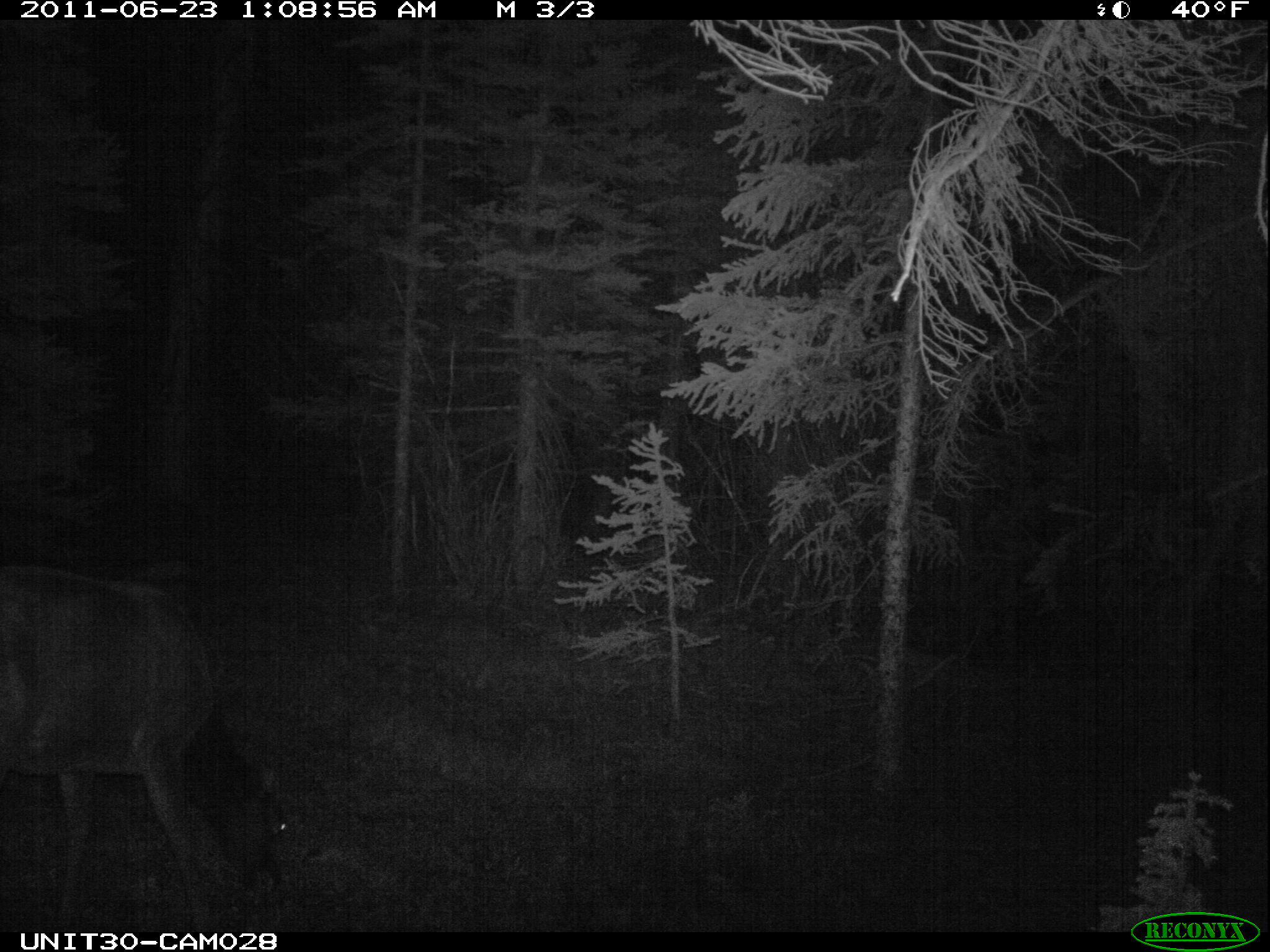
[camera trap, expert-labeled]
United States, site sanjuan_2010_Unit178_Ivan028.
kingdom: Animalia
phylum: Chordata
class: Mammalia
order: Artiodactyla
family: Cervidae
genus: Cervus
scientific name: Cervus elaphus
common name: red deer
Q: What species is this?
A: Cervus elaphus (red deer).